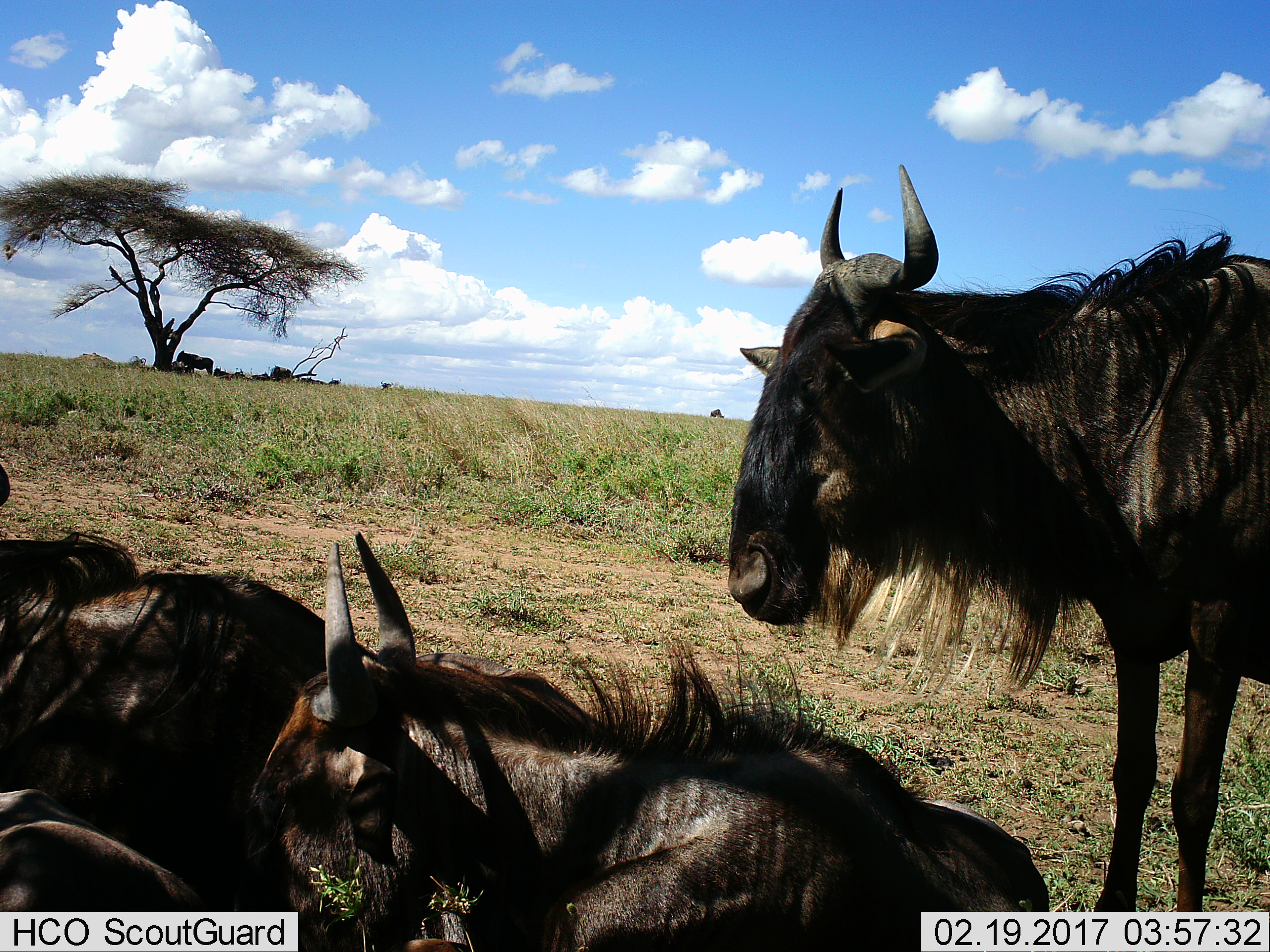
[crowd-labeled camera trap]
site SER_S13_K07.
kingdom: Animalia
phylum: Chordata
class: Mammalia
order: Artiodactyla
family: Bovidae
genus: Connochaetes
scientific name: Connochaetes taurinus taurinus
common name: blue wildebeest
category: wildebeestblue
Wildebeestblue (blue wildebeest) (Connochaetes taurinus taurinus), count 4. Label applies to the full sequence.